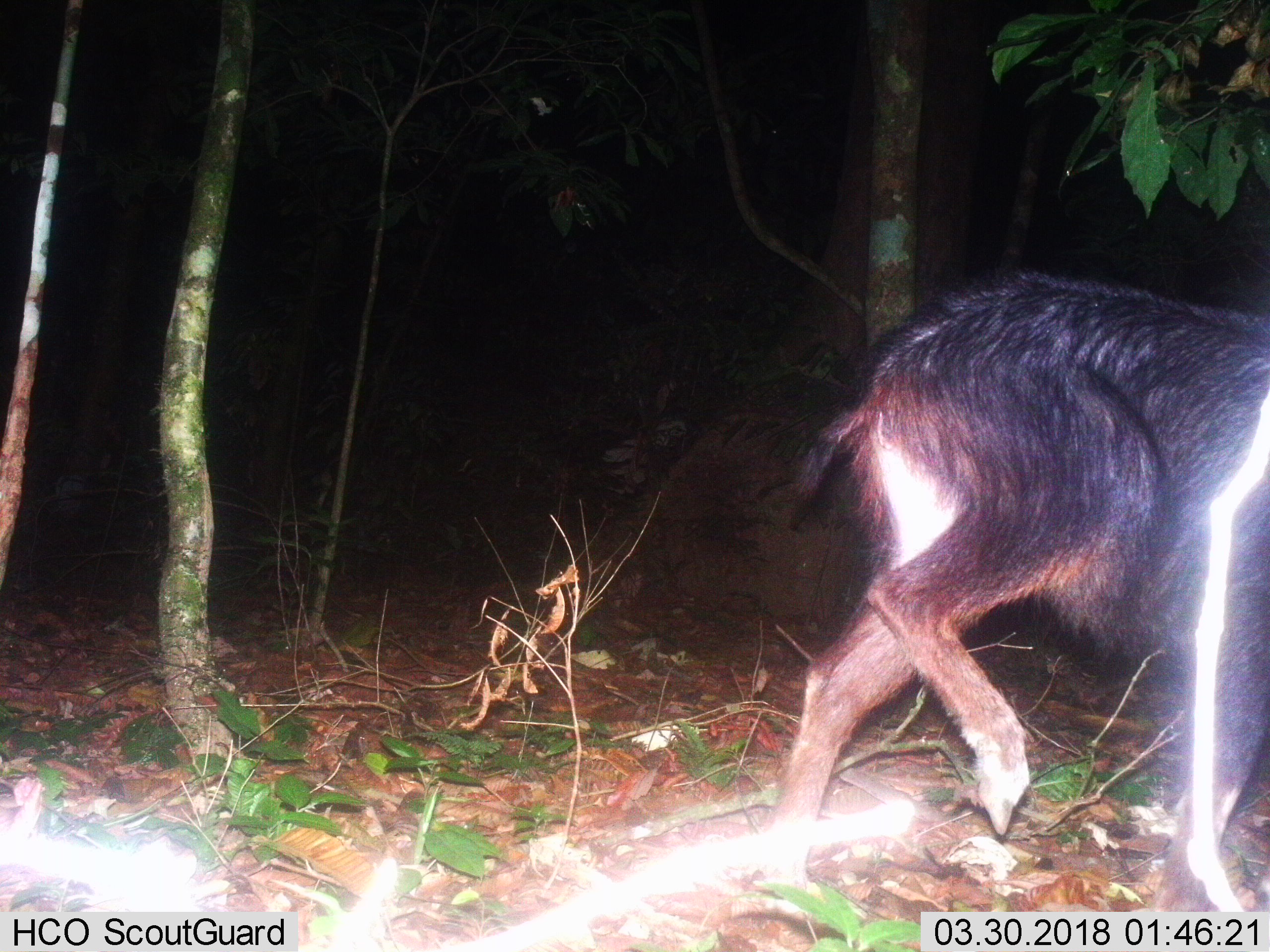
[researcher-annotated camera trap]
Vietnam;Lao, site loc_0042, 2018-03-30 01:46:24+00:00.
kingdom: Animalia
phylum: Chordata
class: Mammalia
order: Artiodactyla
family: Bovidae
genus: Capricornis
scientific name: Capricornis sumatraensis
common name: chinese serow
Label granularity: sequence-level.